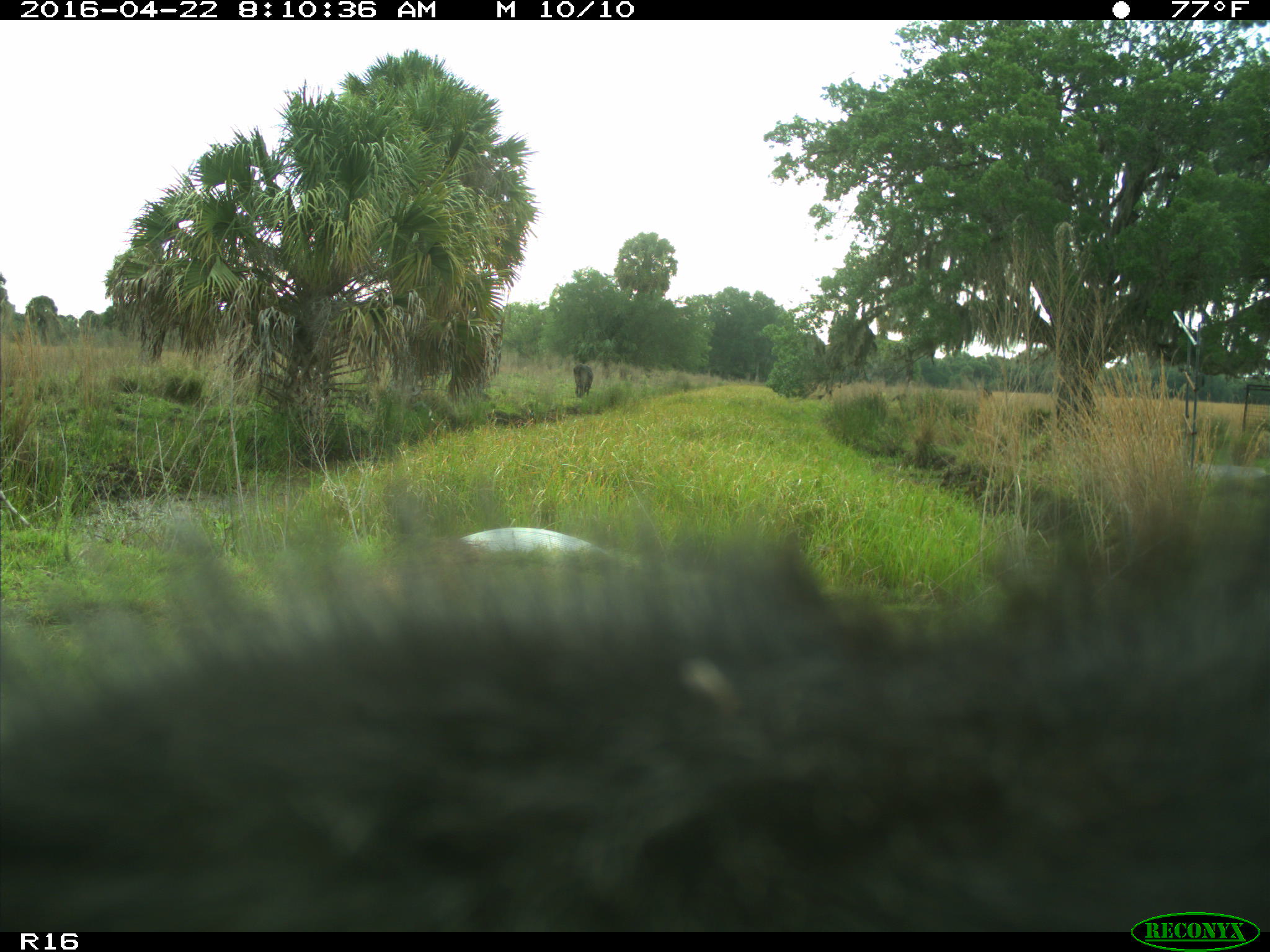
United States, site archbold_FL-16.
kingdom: Animalia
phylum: Chordata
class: Mammalia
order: Artiodactyla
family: Bovidae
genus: Bos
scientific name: Bos taurus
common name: domestic cow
Bos taurus (domestic cow).